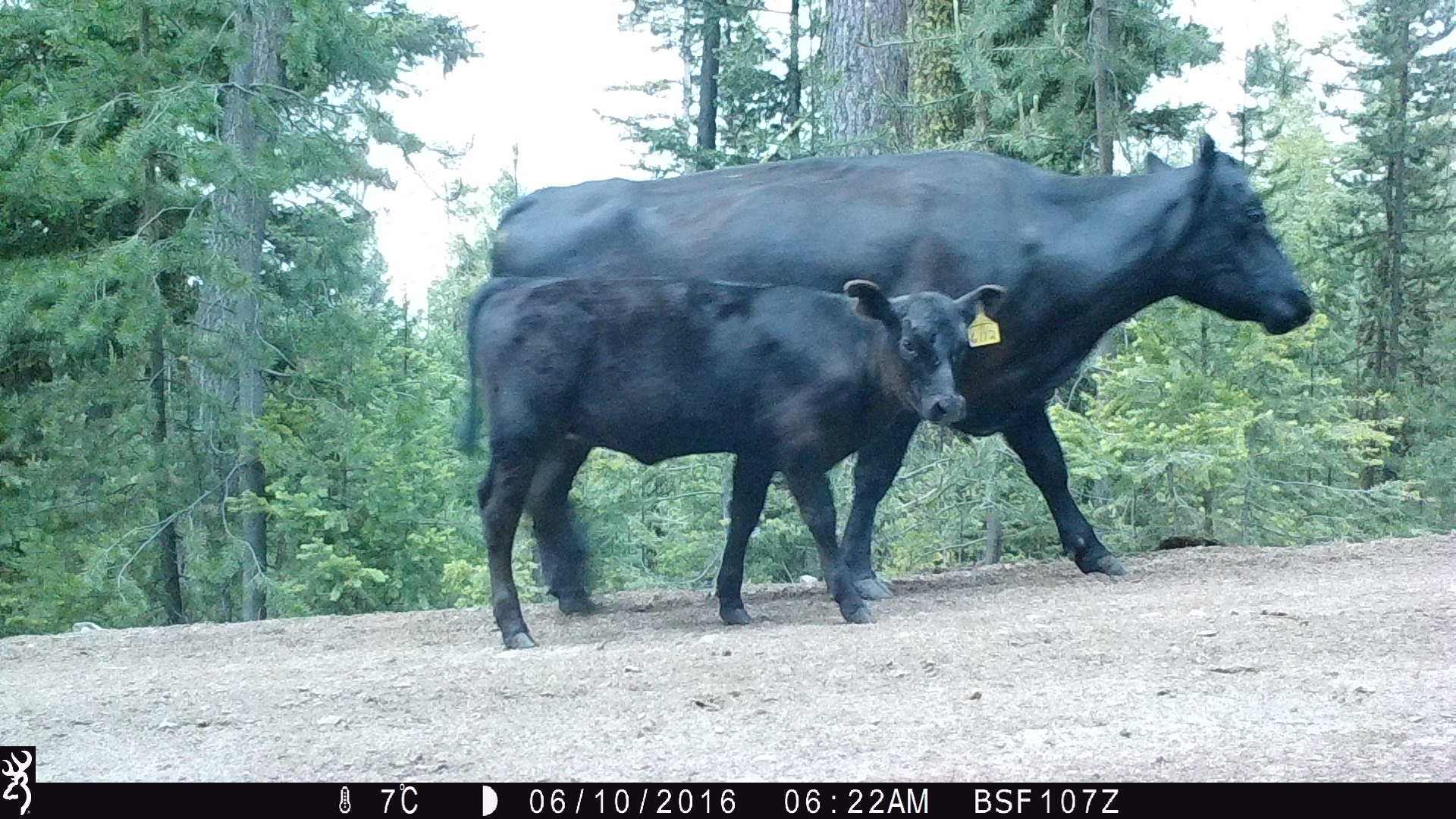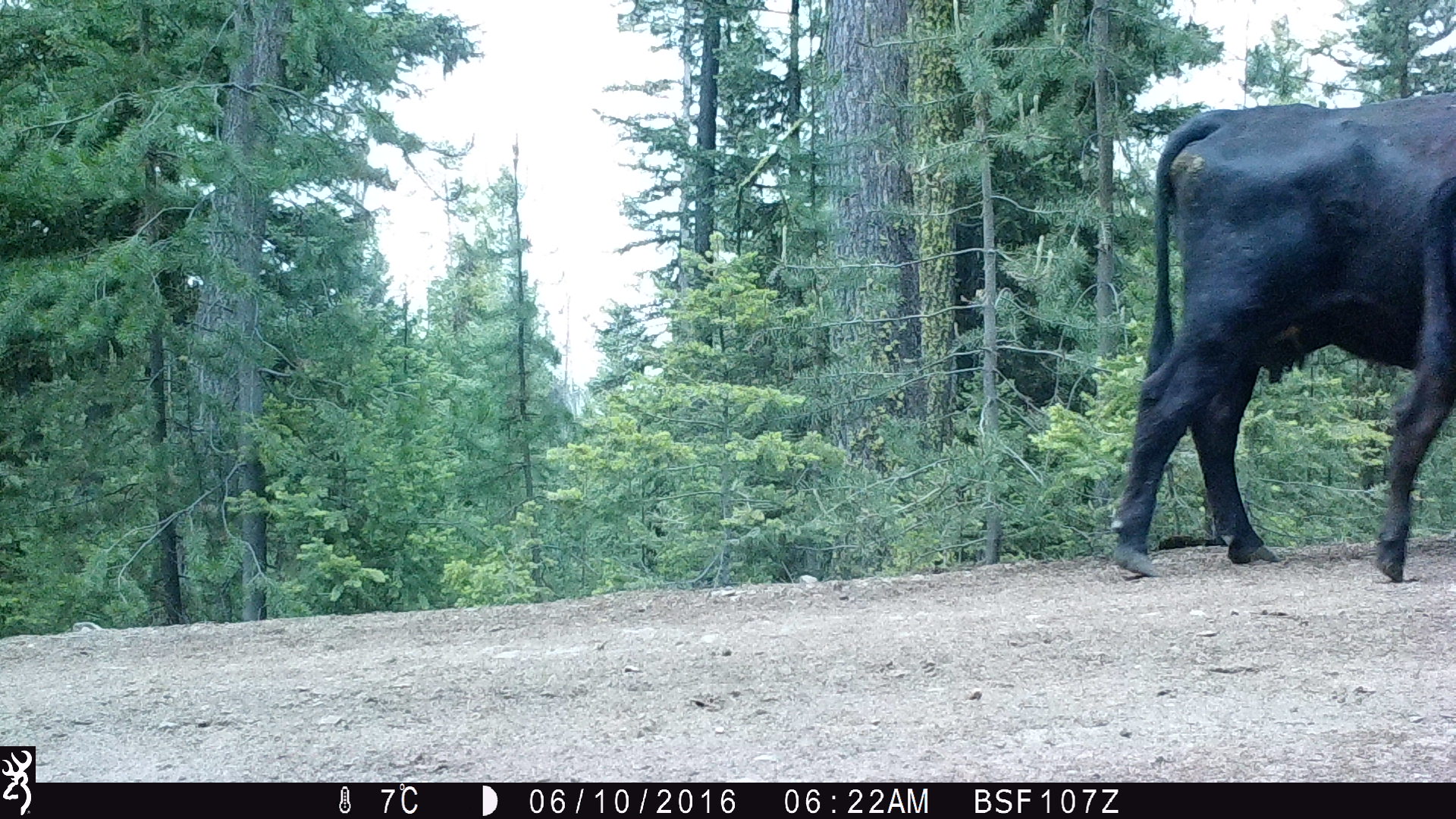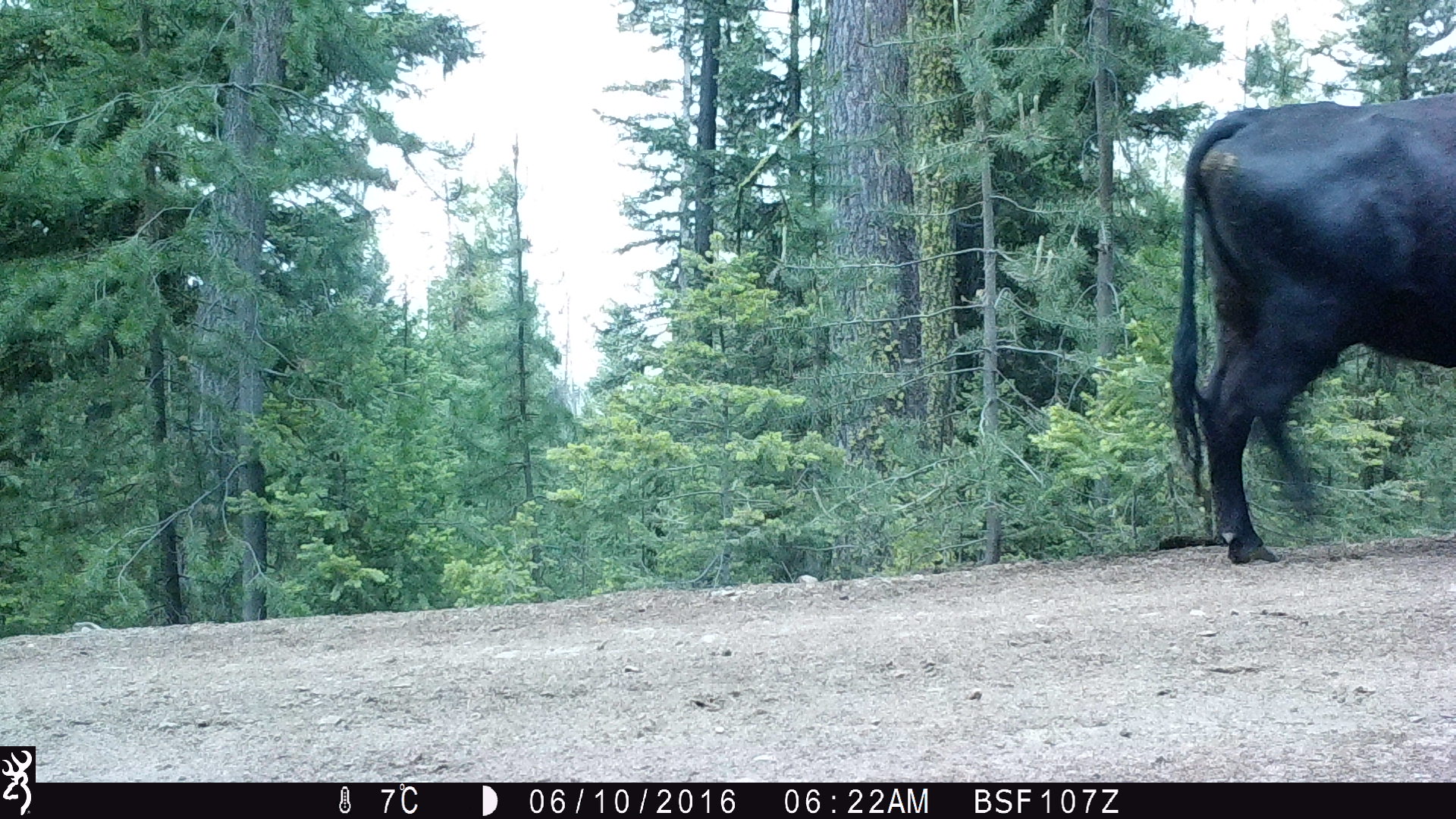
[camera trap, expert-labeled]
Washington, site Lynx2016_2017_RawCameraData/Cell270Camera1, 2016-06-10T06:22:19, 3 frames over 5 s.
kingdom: Animalia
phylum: Chordata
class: Mammalia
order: Artiodactyla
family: Bovidae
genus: Bos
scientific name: Bos taurus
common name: domestic cattle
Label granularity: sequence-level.